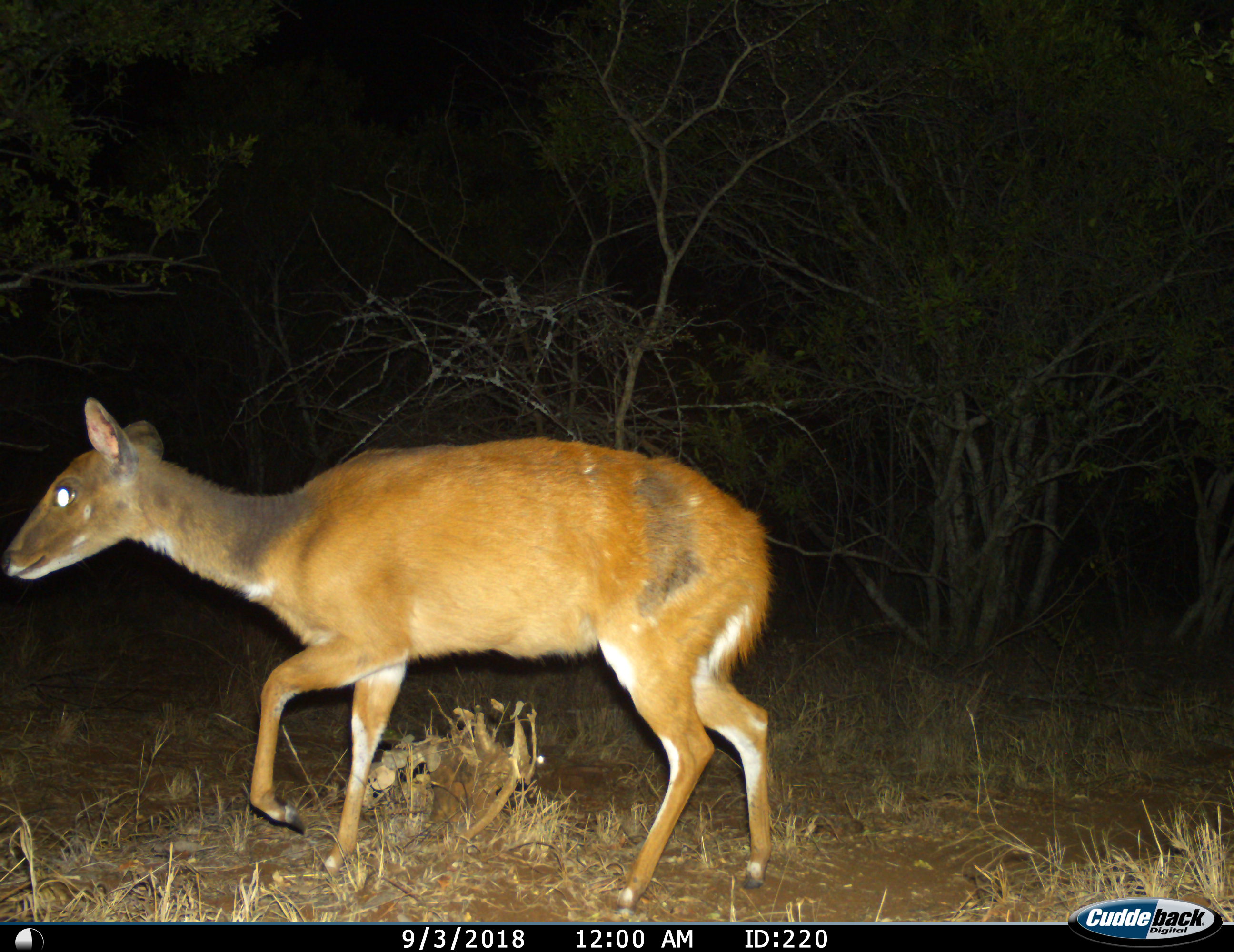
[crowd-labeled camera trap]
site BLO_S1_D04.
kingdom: Animalia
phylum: Chordata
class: Mammalia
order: Artiodactyla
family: Bovidae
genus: Tragelaphus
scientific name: Tragelaphus scriptus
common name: bushbuck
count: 1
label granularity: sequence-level